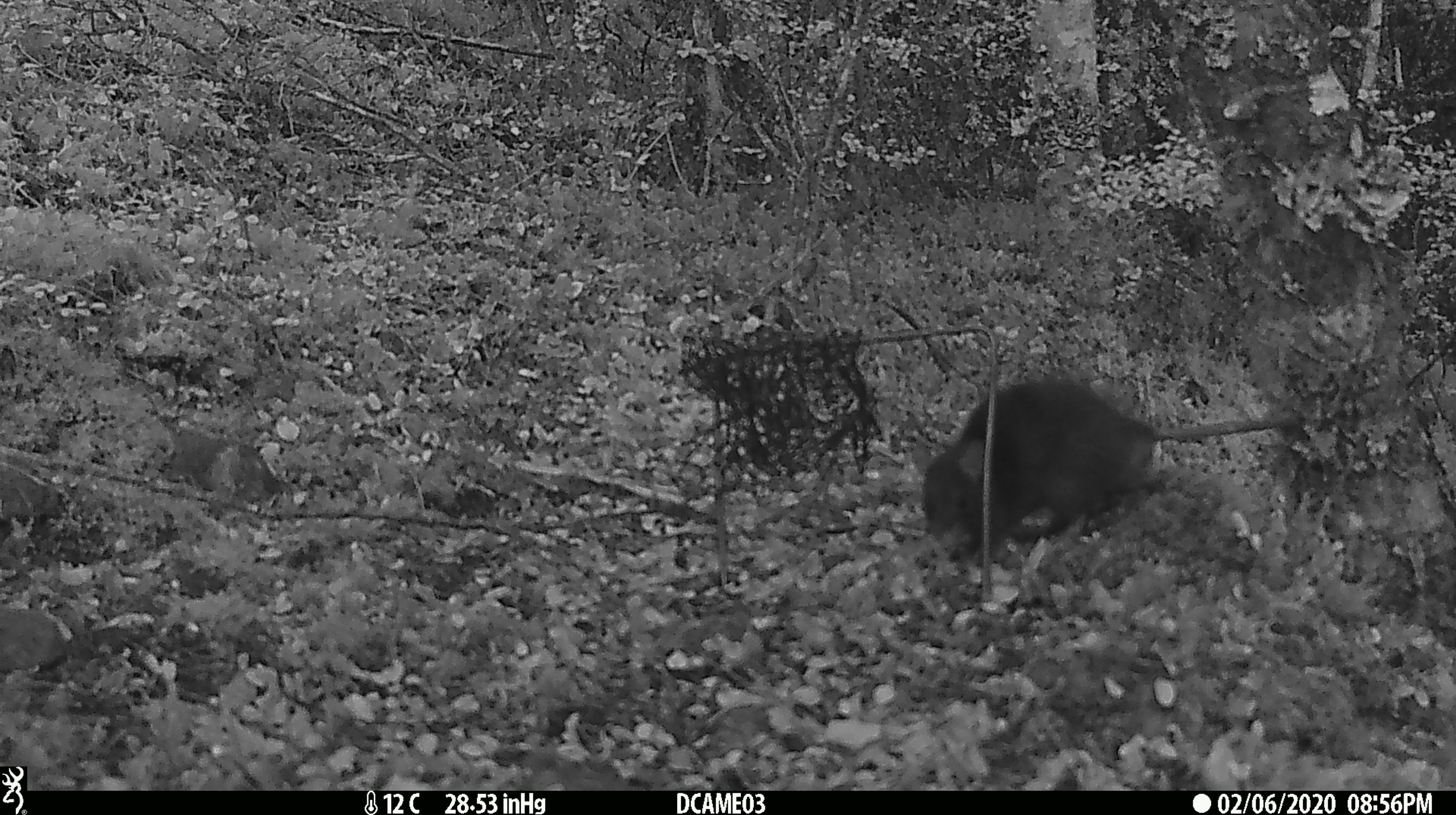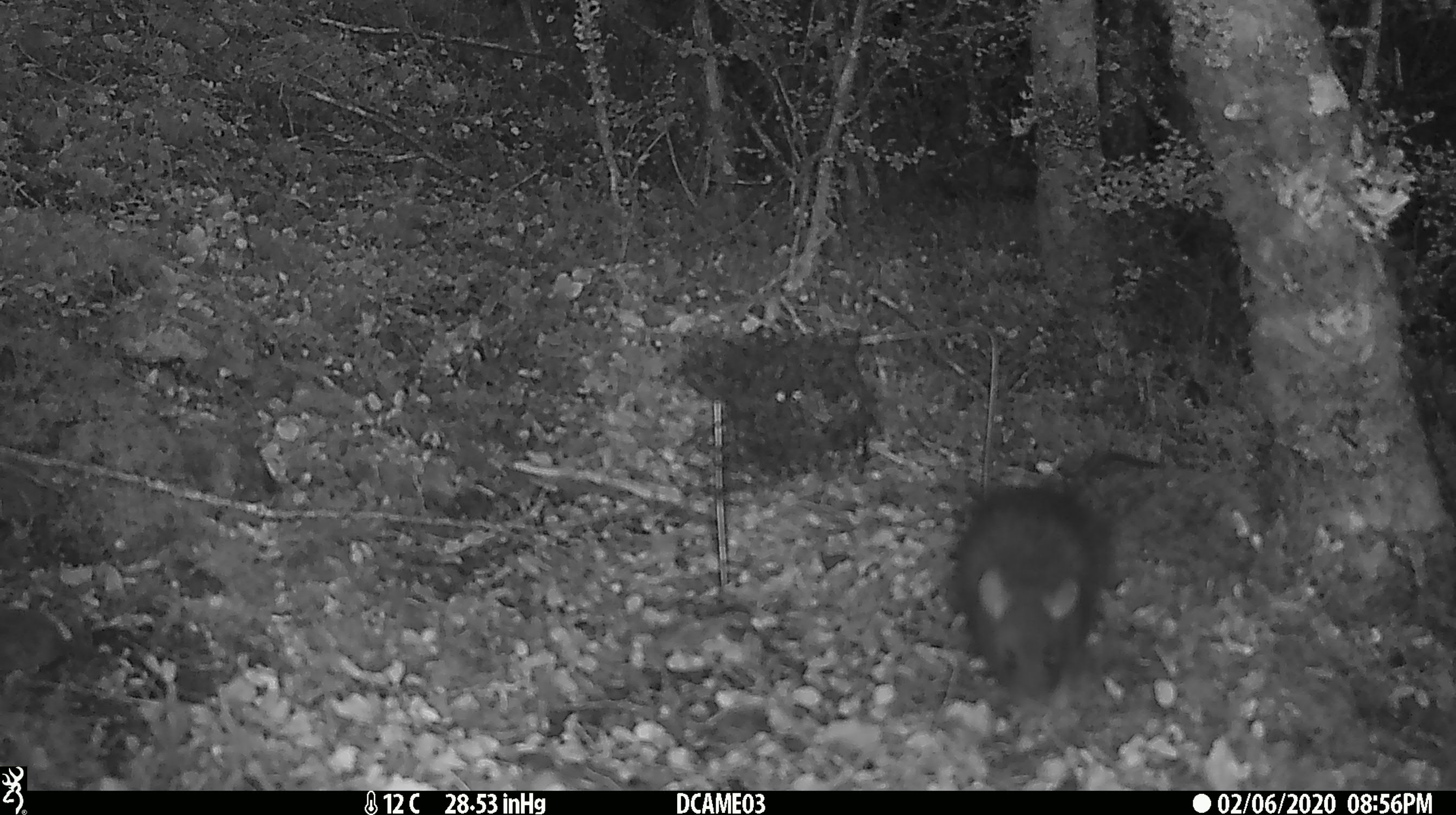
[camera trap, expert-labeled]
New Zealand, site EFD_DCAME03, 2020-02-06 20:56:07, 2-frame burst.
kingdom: Animalia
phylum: Chordata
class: Mammalia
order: Rodentia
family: Muridae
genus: Rattus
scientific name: Rattus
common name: rat